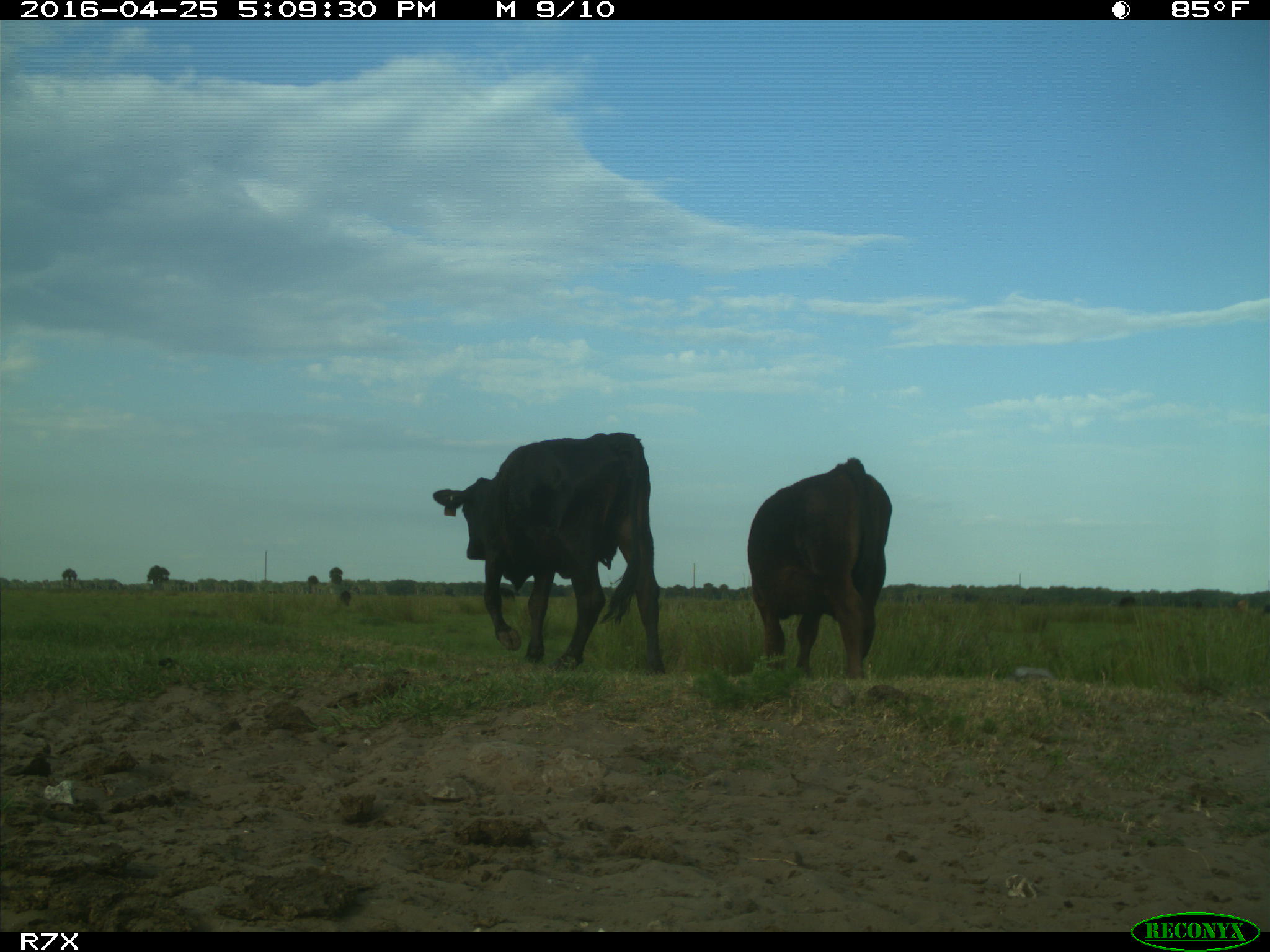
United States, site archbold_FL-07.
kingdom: Animalia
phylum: Chordata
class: Mammalia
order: Artiodactyla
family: Bovidae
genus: Bos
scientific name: Bos taurus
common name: domestic cow